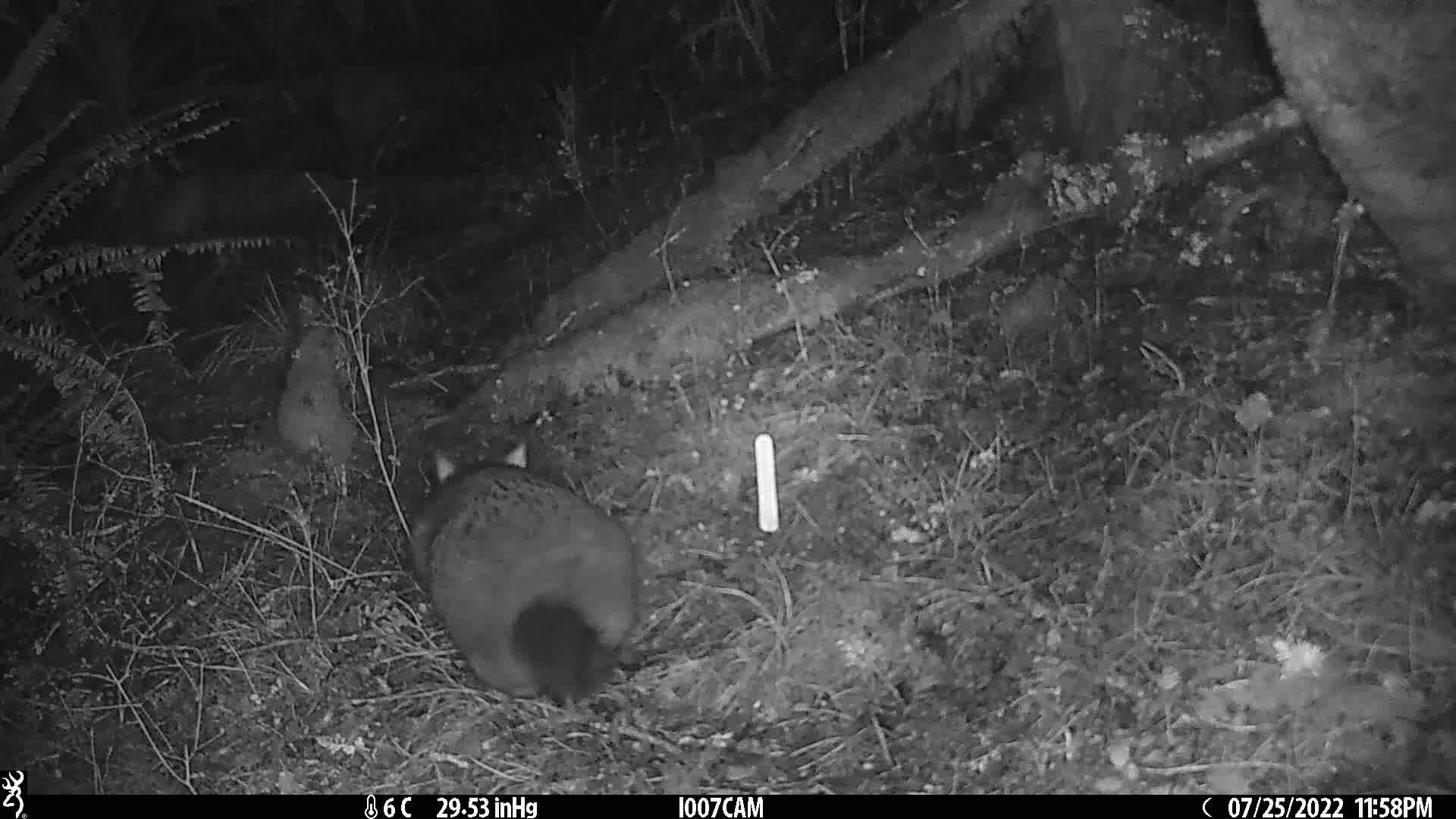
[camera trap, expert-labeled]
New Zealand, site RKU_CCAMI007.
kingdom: Animalia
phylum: Chordata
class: Mammalia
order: Diprotodontia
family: Phalangeridae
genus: Trichosurus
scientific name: Trichosurus vulpecula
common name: common brushtail possum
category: possum